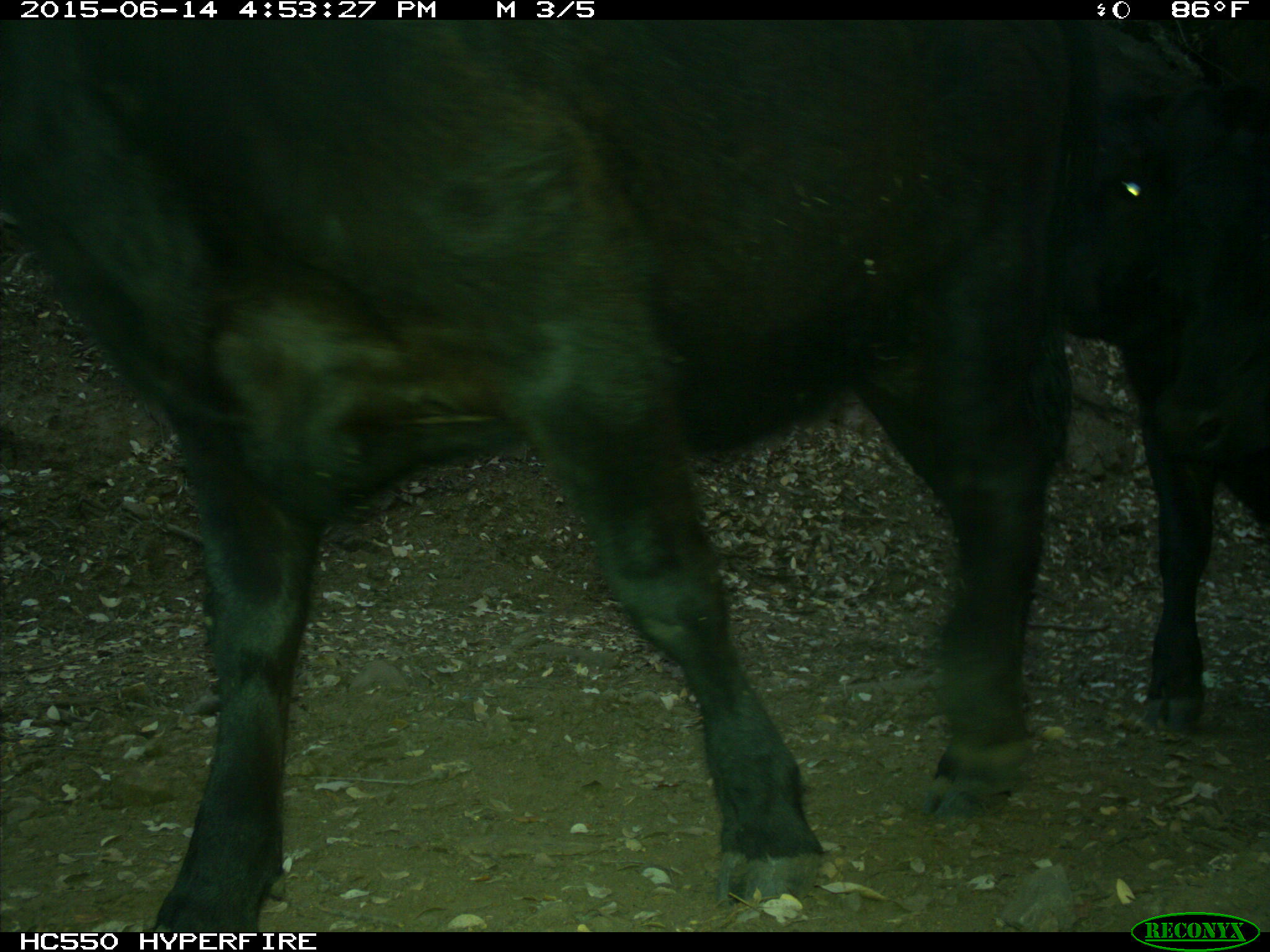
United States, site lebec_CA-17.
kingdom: Animalia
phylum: Chordata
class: Mammalia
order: Artiodactyla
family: Bovidae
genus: Bos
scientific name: Bos taurus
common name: domestic cow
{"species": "Bos taurus (domestic cow)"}